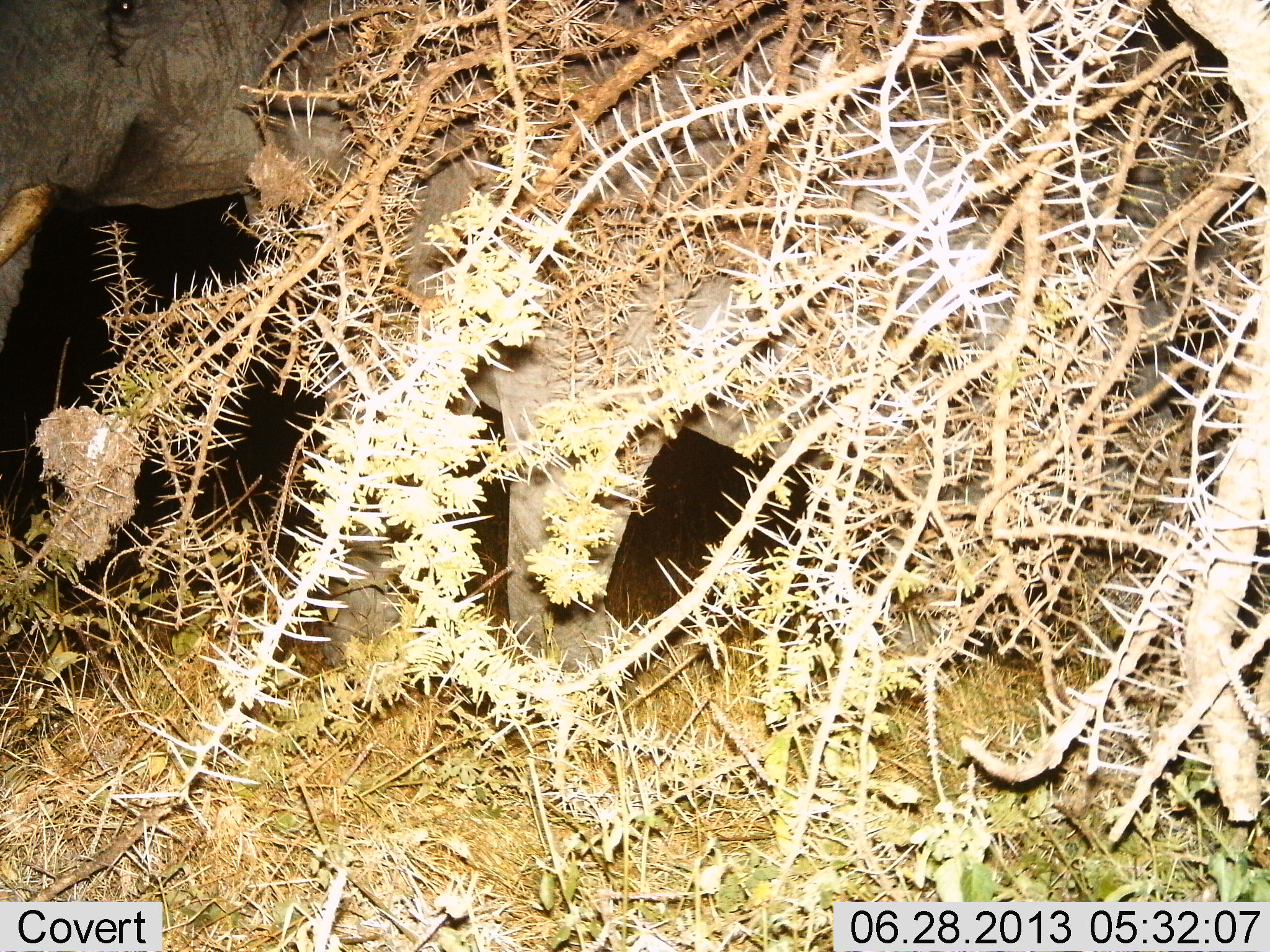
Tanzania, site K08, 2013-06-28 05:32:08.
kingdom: Animalia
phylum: Chordata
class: Mammalia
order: Proboscidea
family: Elephantidae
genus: Loxodonta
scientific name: Loxodonta africana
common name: african bush elephant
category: elephant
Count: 1.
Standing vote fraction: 47%.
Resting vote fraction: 0%.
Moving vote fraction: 53%.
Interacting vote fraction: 0%.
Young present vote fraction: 0%.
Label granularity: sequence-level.